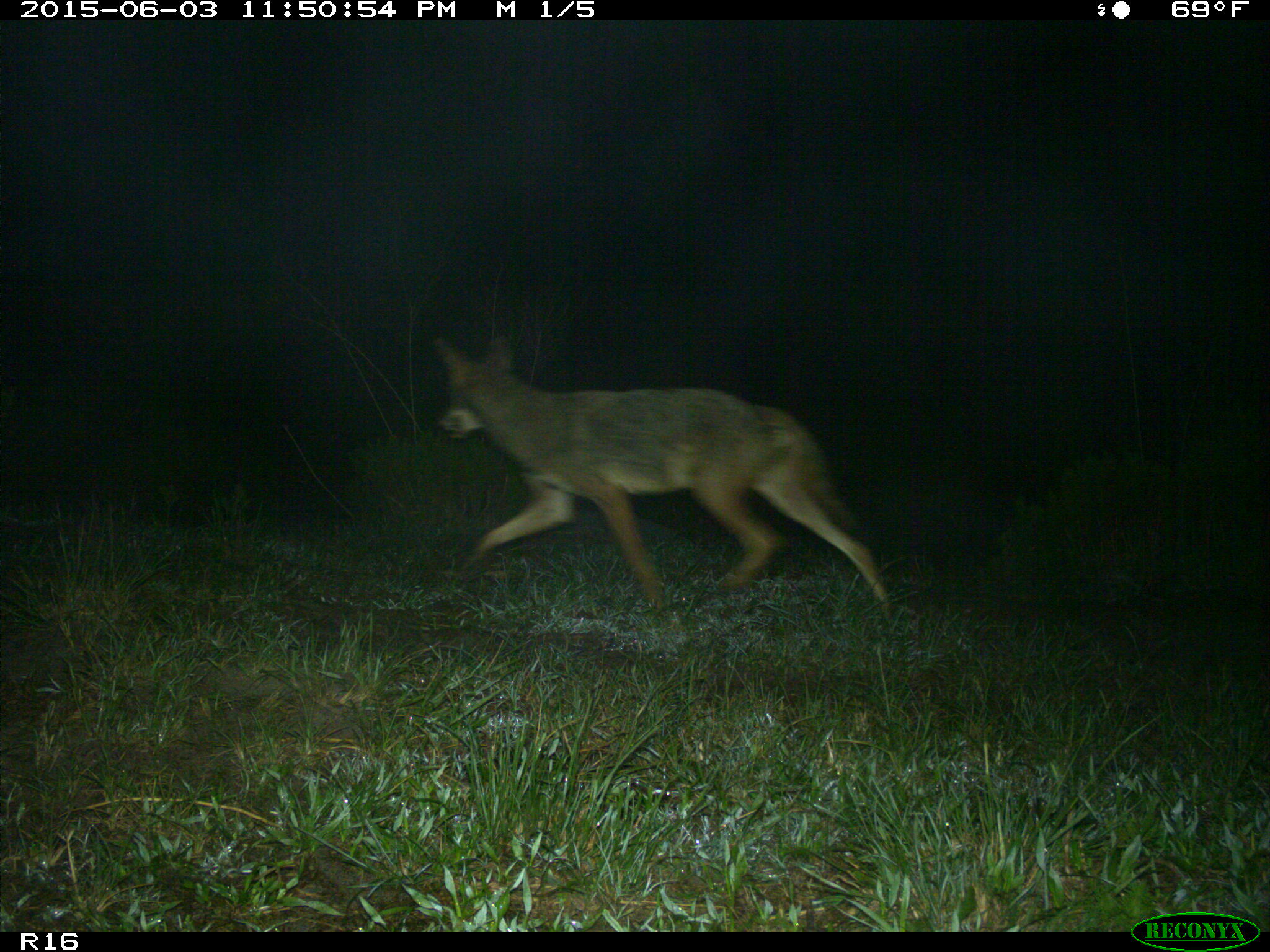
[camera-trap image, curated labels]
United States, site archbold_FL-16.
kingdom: Animalia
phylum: Chordata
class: Mammalia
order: Carnivora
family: Canidae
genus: Canis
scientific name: Canis latrans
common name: coyote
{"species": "Canis latrans (coyote)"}